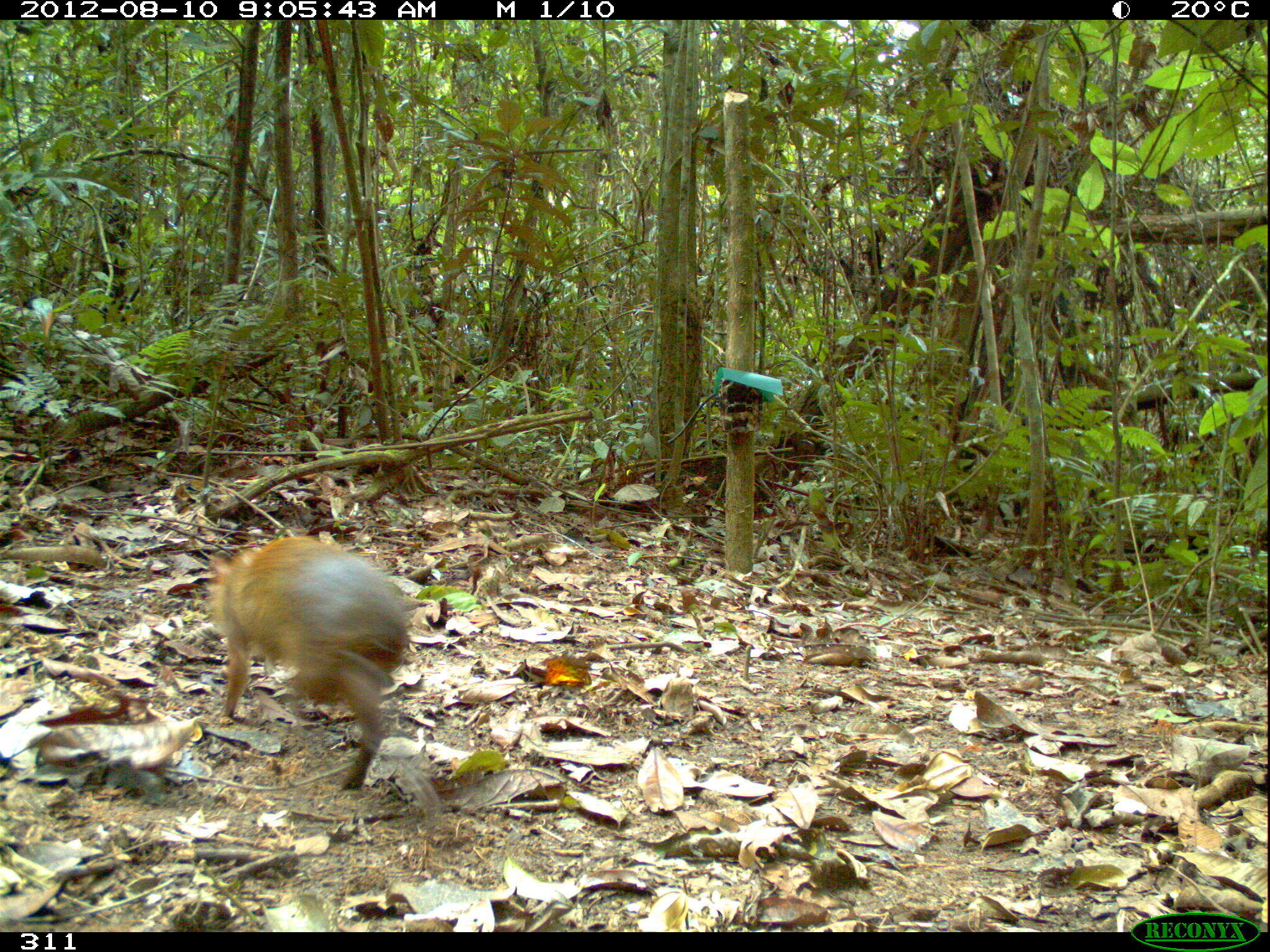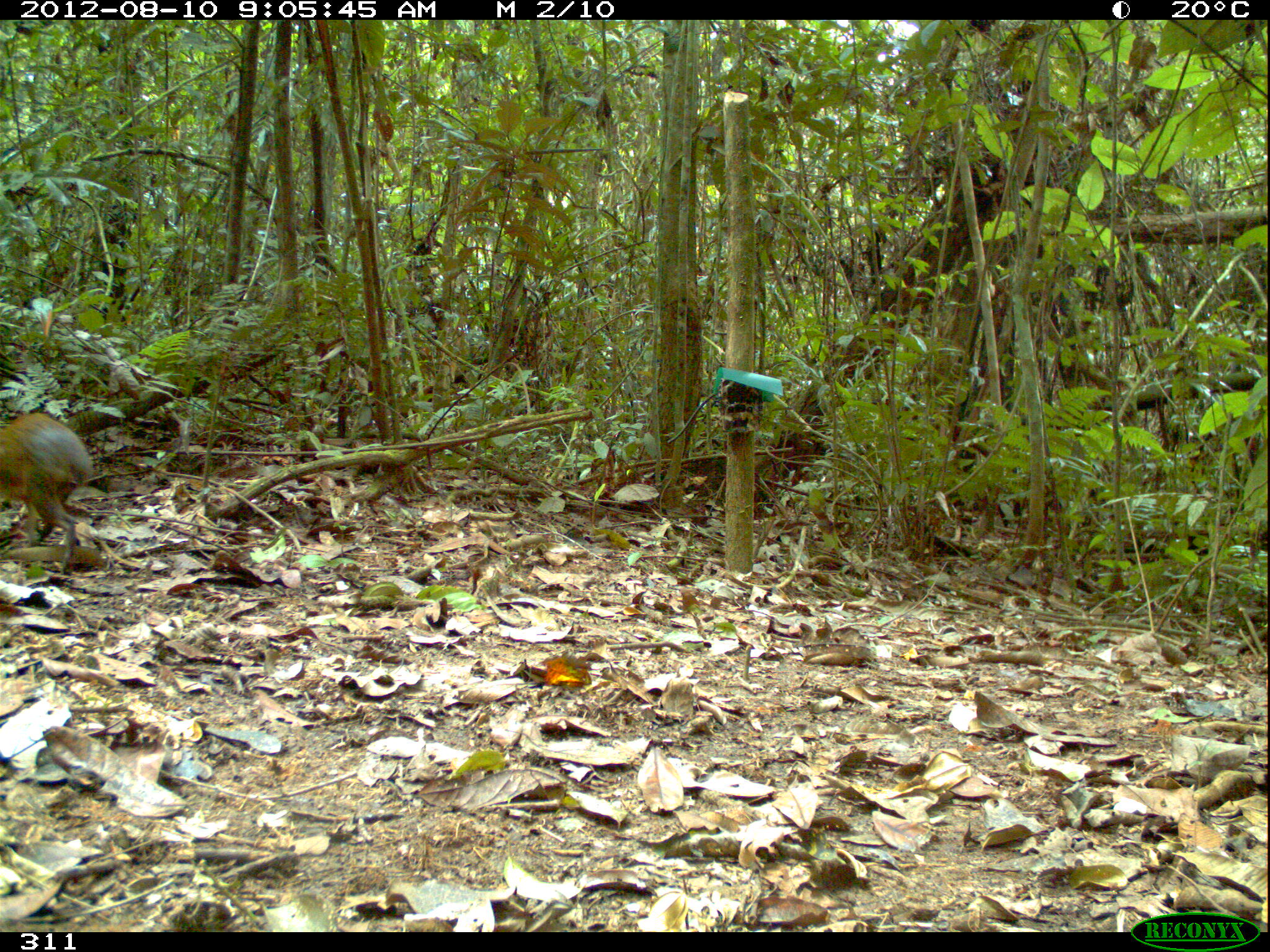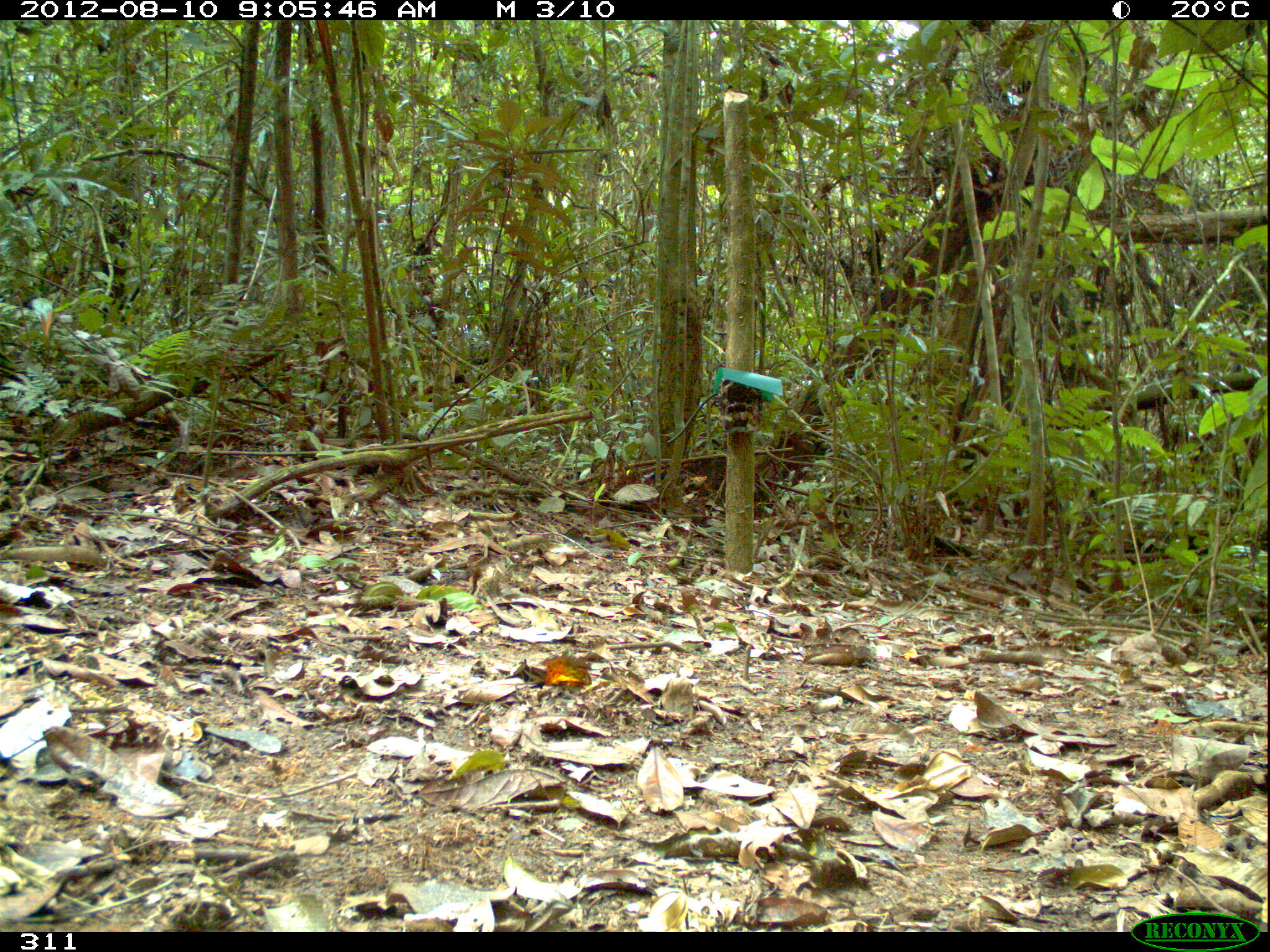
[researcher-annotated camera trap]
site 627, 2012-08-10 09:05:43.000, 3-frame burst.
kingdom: Animalia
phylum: Chordata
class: Mammalia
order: Rodentia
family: Dasyproctidae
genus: Dasyprocta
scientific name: Dasyprocta punctata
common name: central american agouti